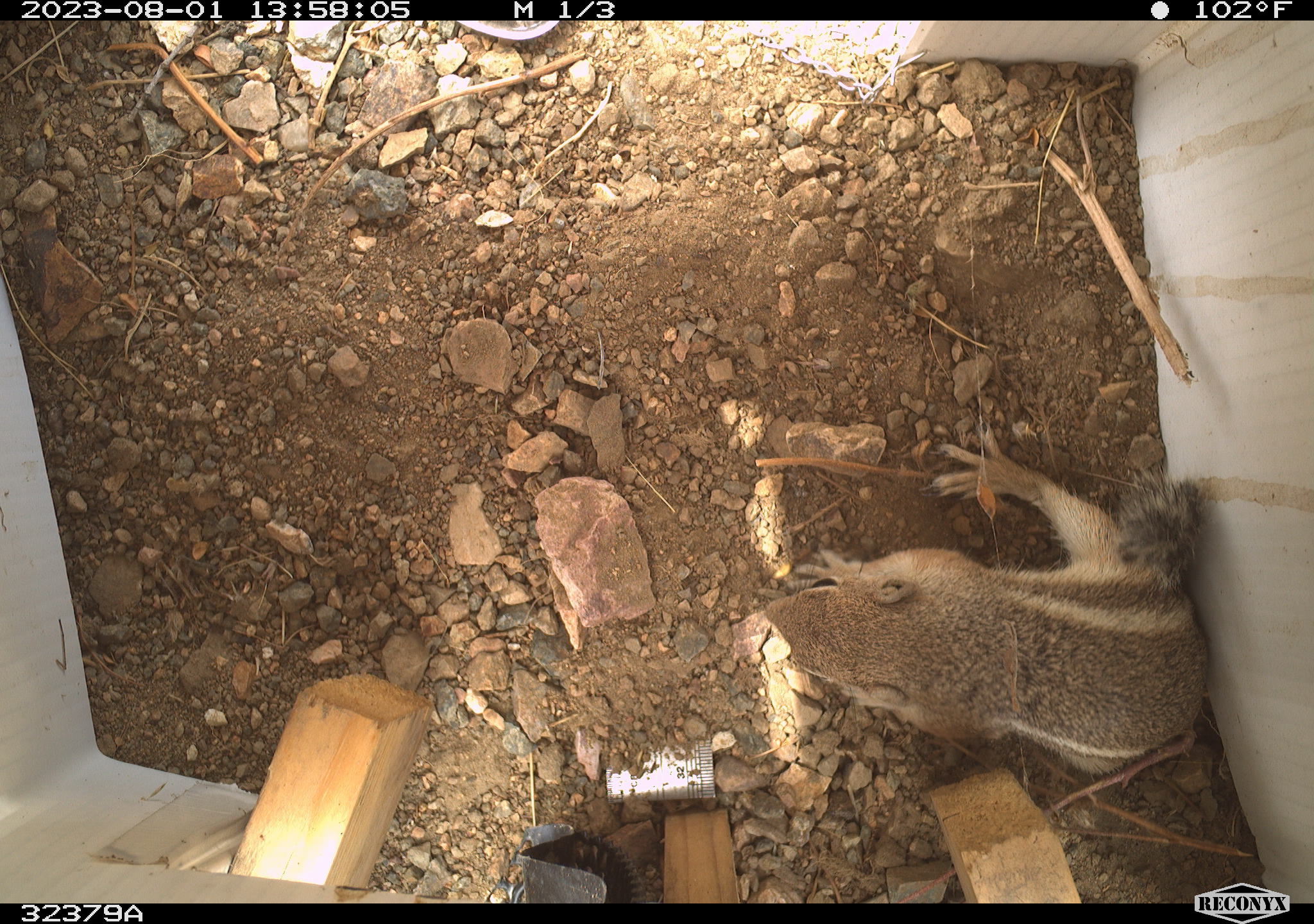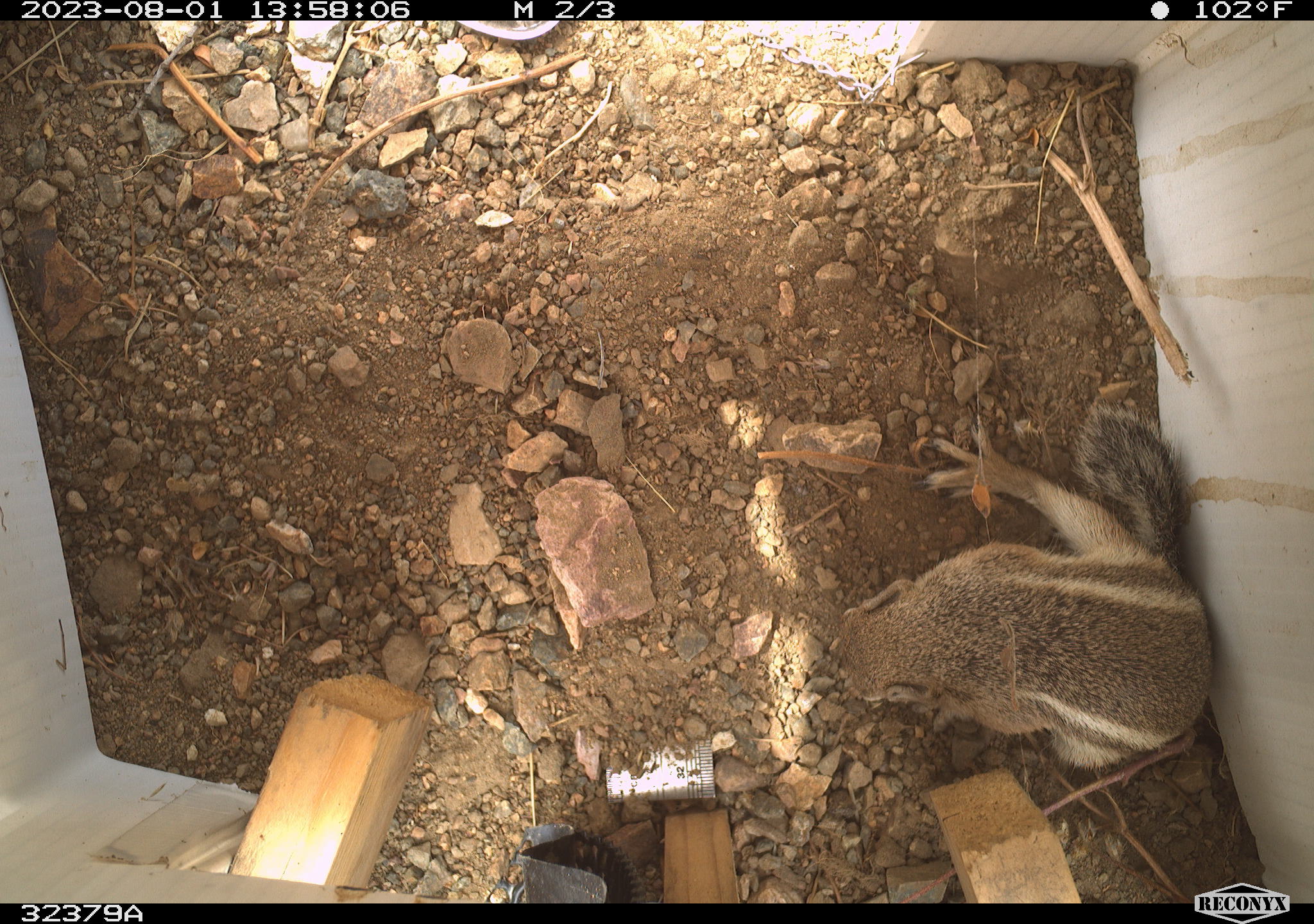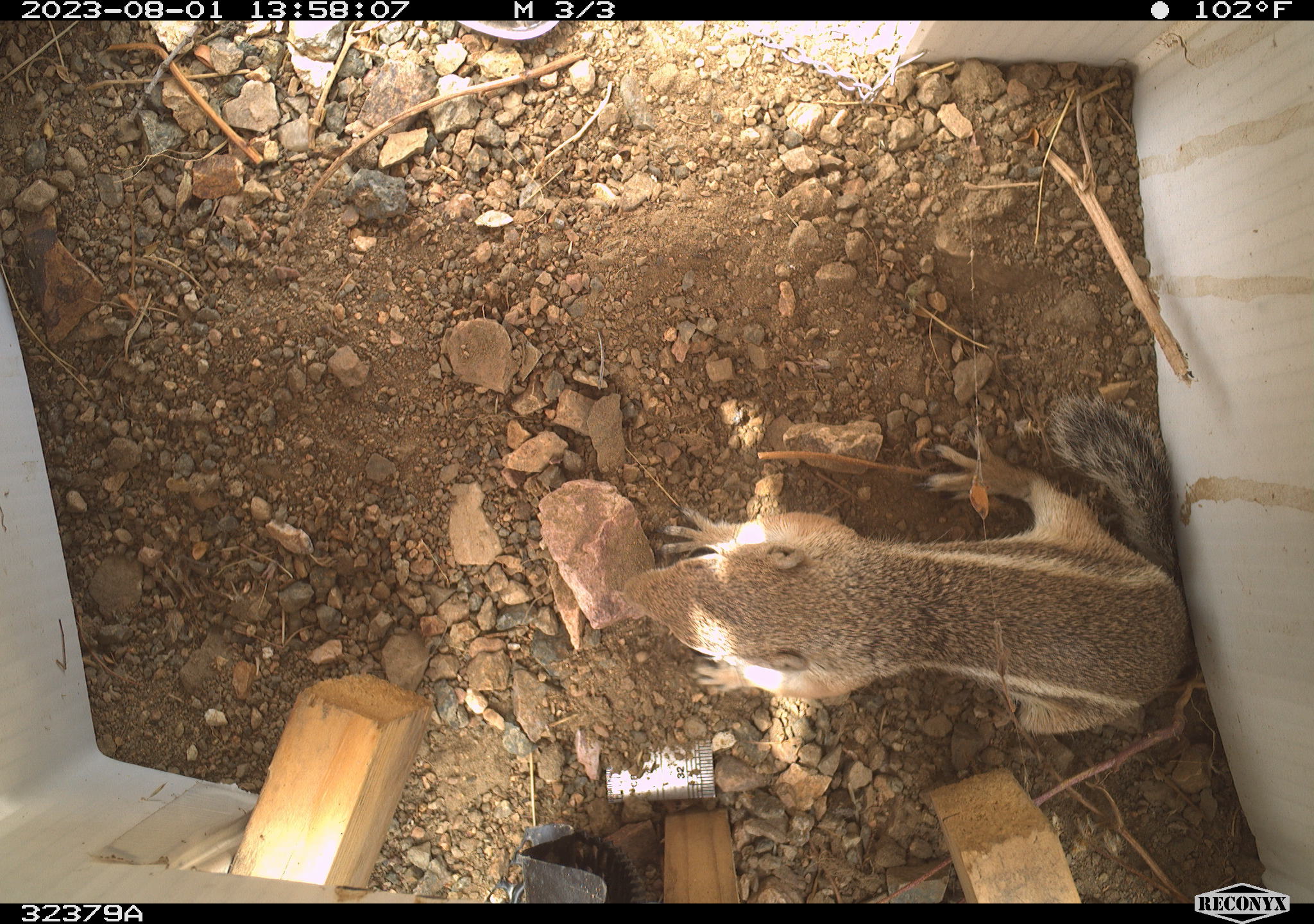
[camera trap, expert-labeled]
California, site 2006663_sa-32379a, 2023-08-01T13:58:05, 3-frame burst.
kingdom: Animalia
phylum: Chordata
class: Mammalia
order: Rodentia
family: Sciuridae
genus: Ammospermophilus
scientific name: Ammospermophilus leucurus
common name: white-tailed antelope squirrel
White-tailed antelope squirrel (Ammospermophilus leucurus).